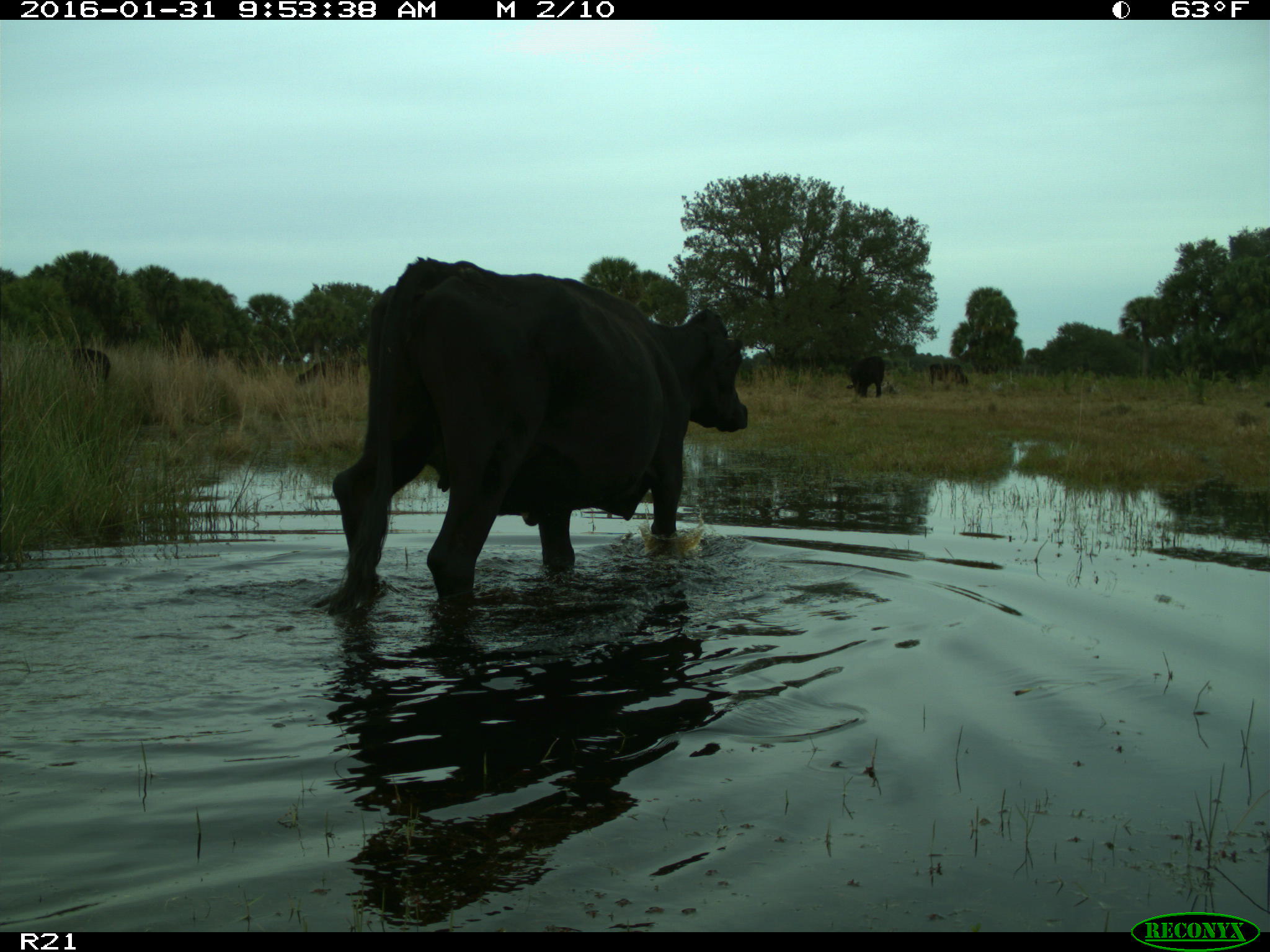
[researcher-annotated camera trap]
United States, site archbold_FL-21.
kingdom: Animalia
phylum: Chordata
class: Mammalia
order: Artiodactyla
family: Bovidae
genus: Bos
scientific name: Bos taurus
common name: domestic cow